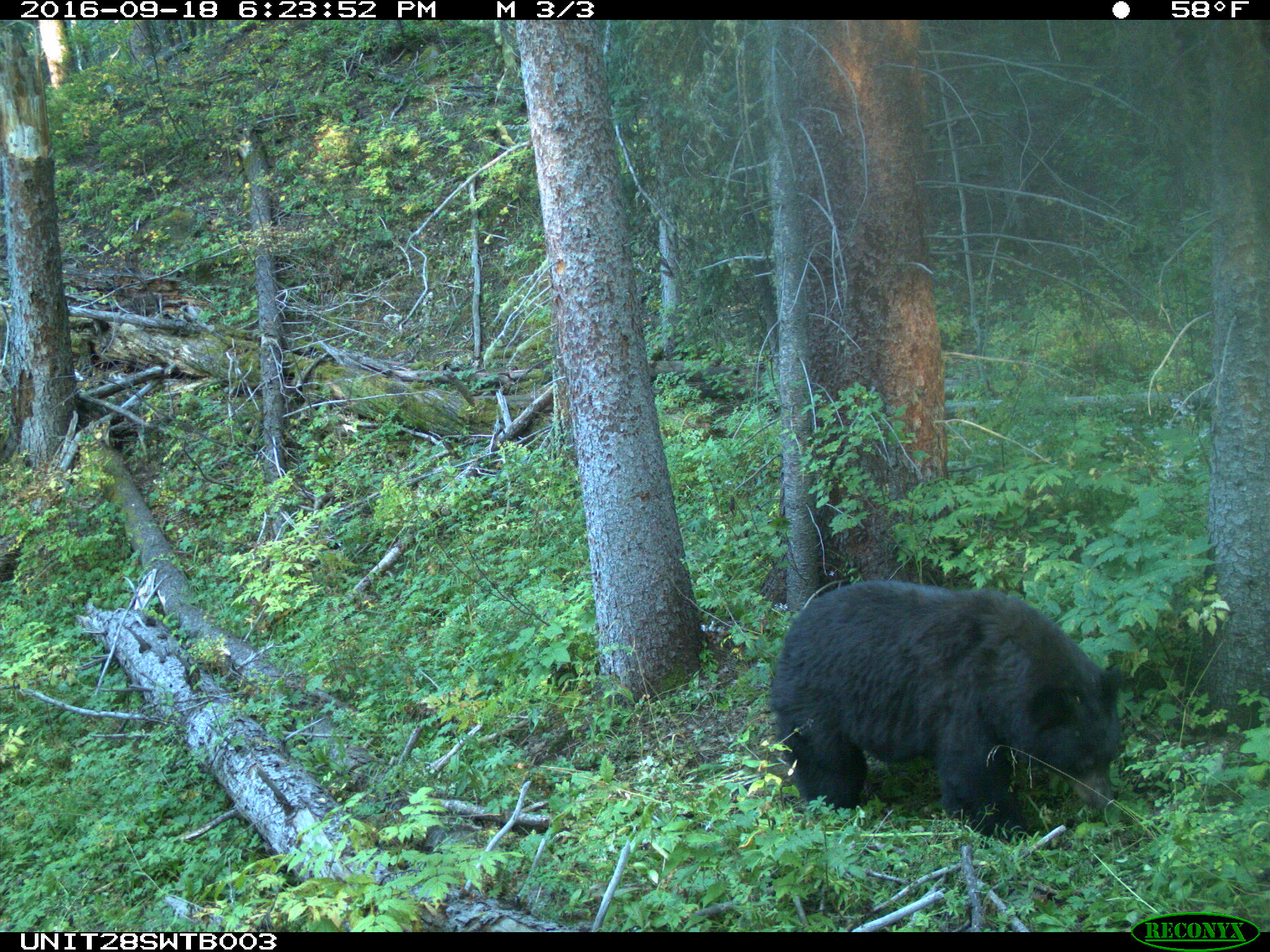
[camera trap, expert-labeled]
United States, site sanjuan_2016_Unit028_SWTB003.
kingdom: Animalia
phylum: Chordata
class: Mammalia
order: Carnivora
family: Ursidae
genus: Ursus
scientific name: Ursus americanus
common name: american black bear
Ursus americanus (american black bear).